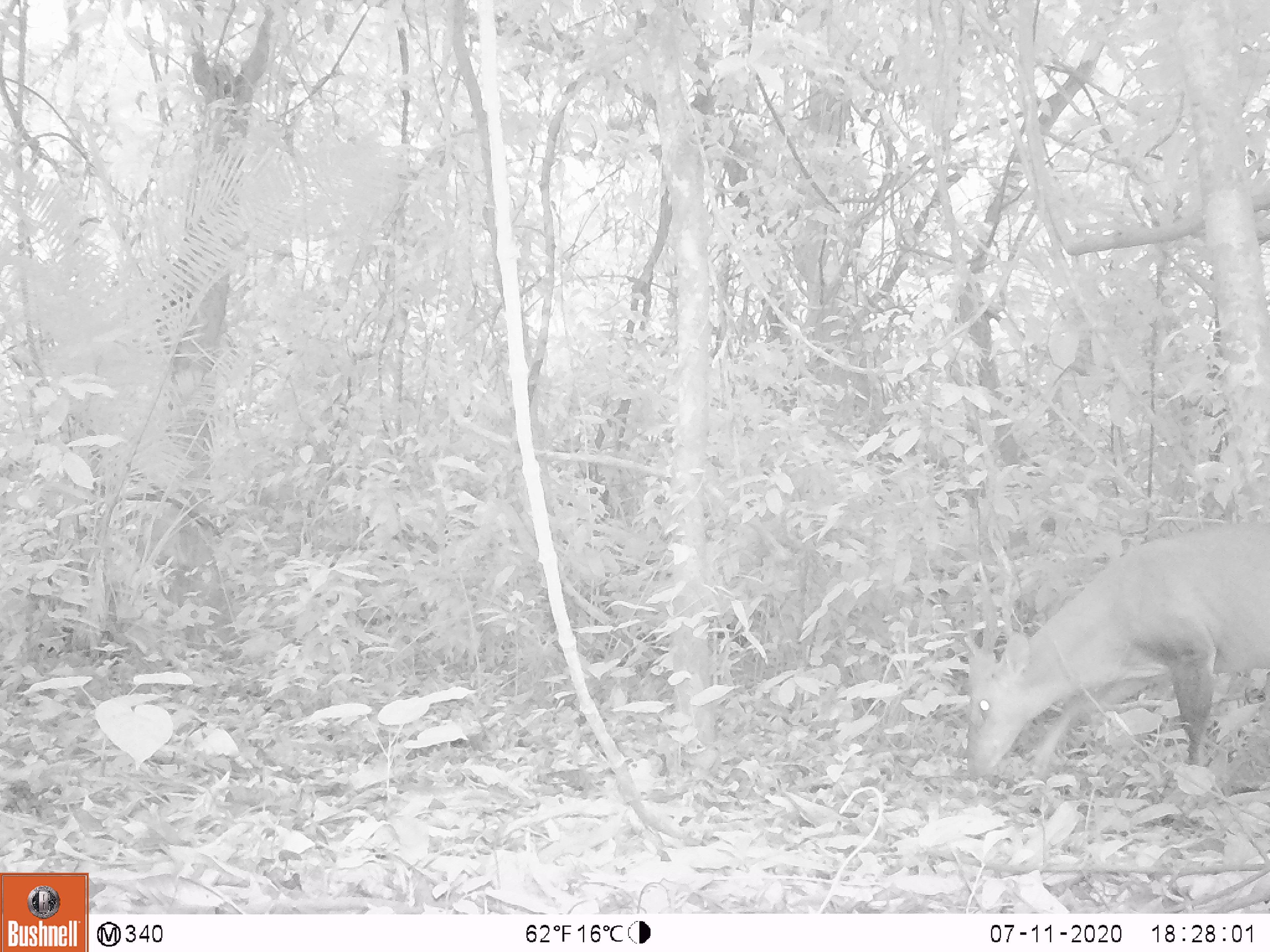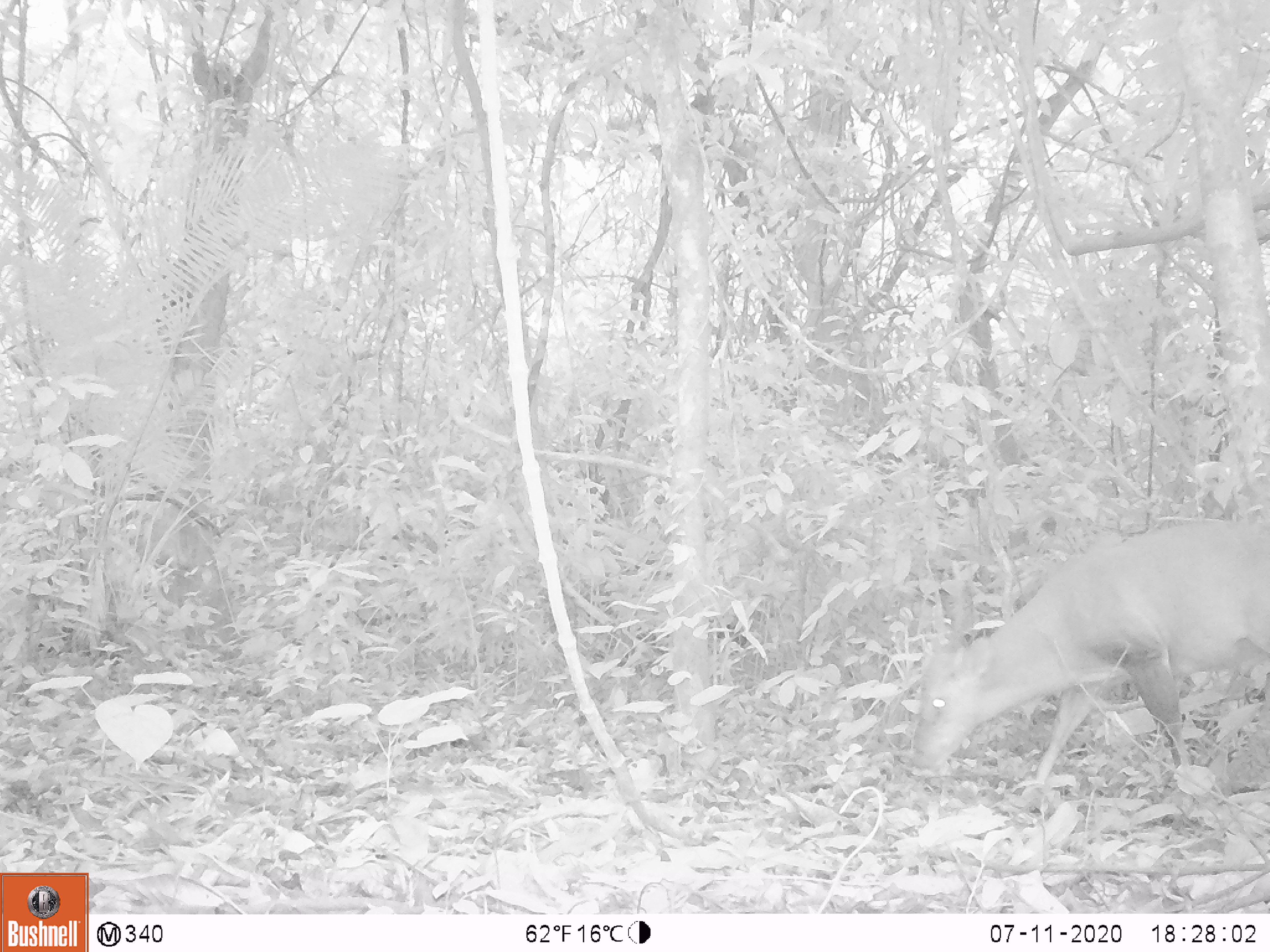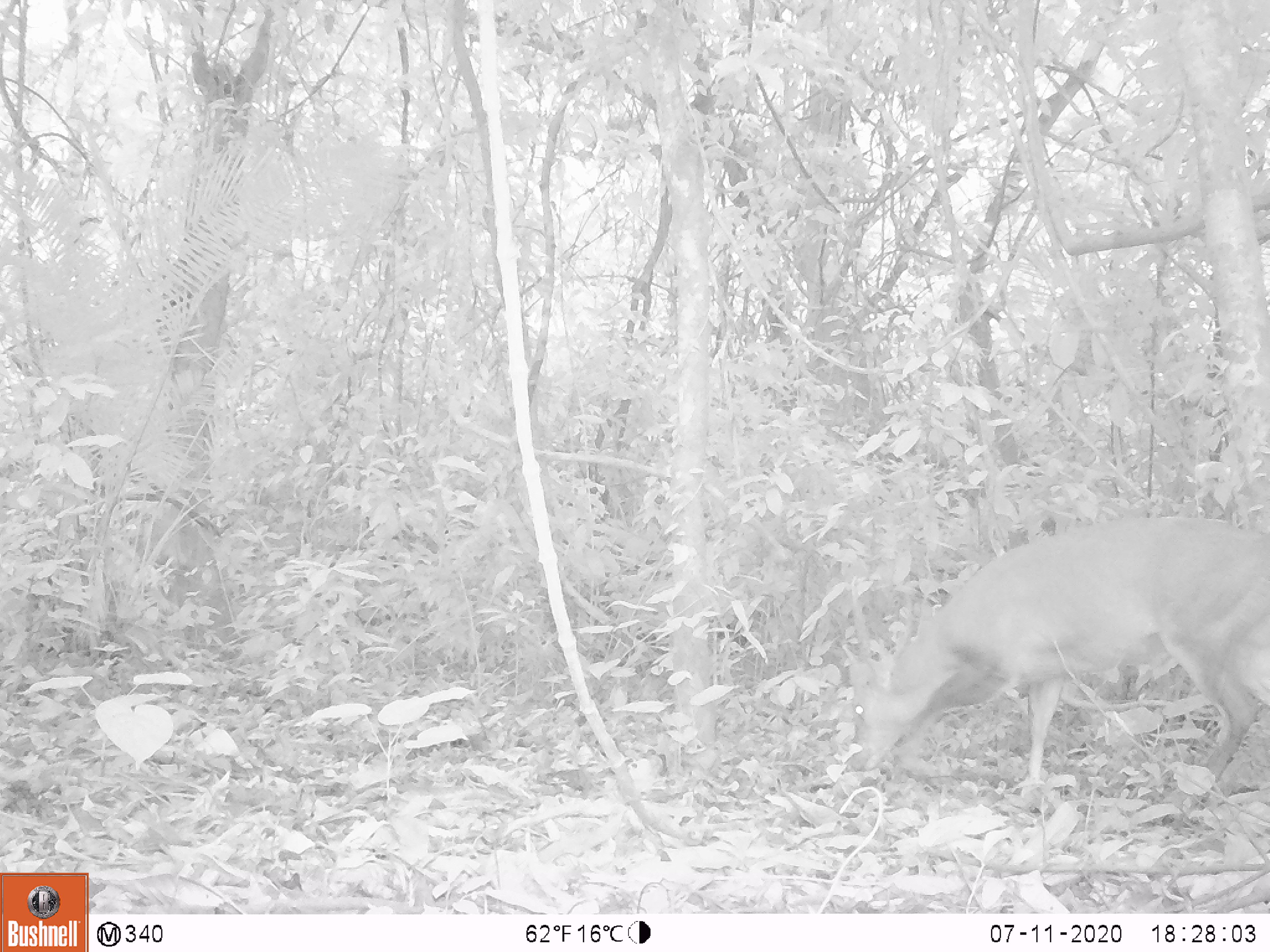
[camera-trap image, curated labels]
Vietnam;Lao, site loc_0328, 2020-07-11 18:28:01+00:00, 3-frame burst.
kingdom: Animalia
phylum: Chordata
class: Mammalia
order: Artiodactyla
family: Cervidae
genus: Muntiacus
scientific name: Muntiacus vuquangensis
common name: large-antlered muntjac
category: large antlered muntjac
Large antlered muntjac (large-antlered muntjac) (Muntiacus vuquangensis). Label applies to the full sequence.